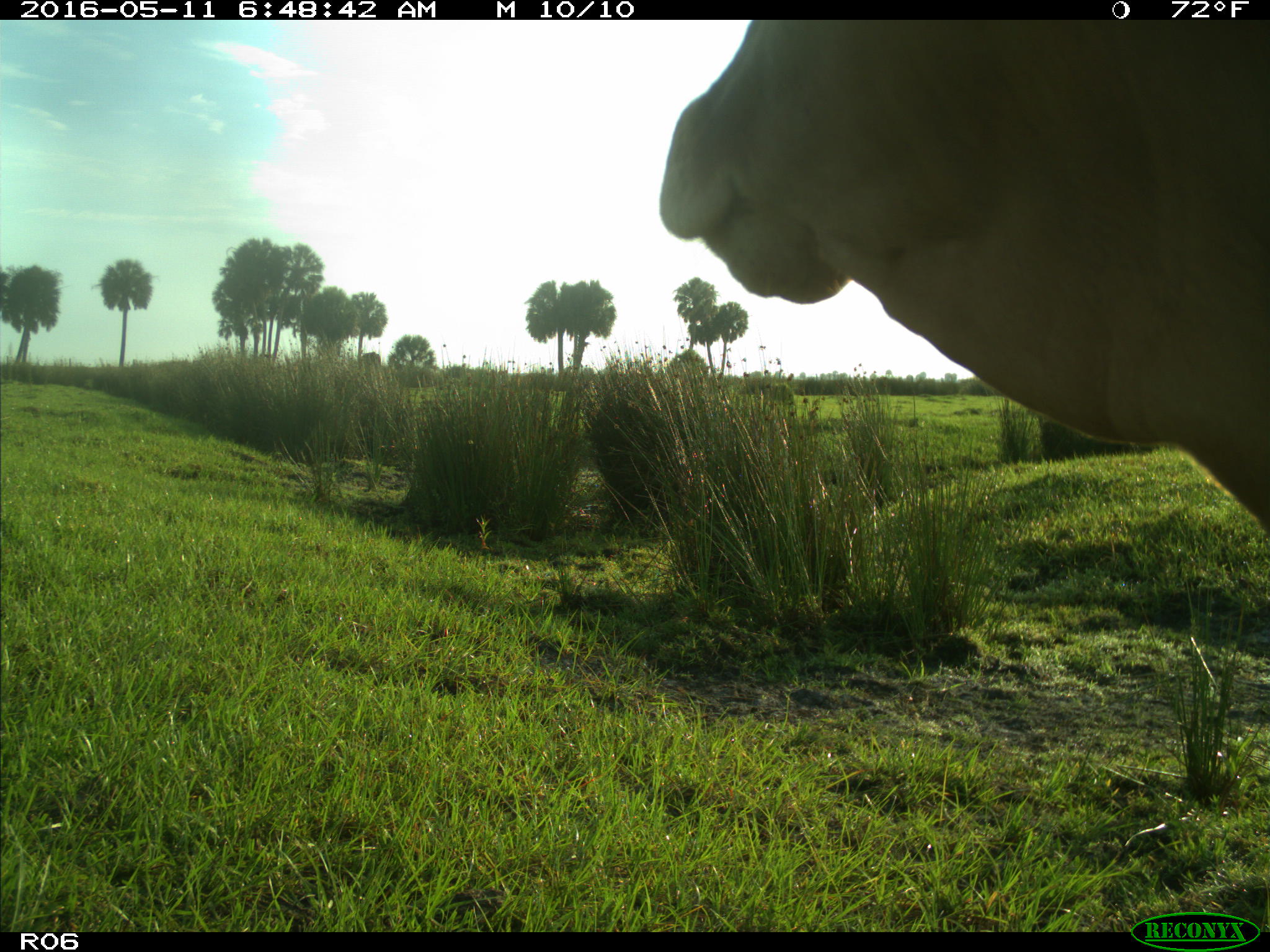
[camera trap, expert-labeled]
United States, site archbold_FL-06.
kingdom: Animalia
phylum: Chordata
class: Mammalia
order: Artiodactyla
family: Bovidae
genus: Bos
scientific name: Bos taurus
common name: domestic cow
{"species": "Bos taurus (domestic cow)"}